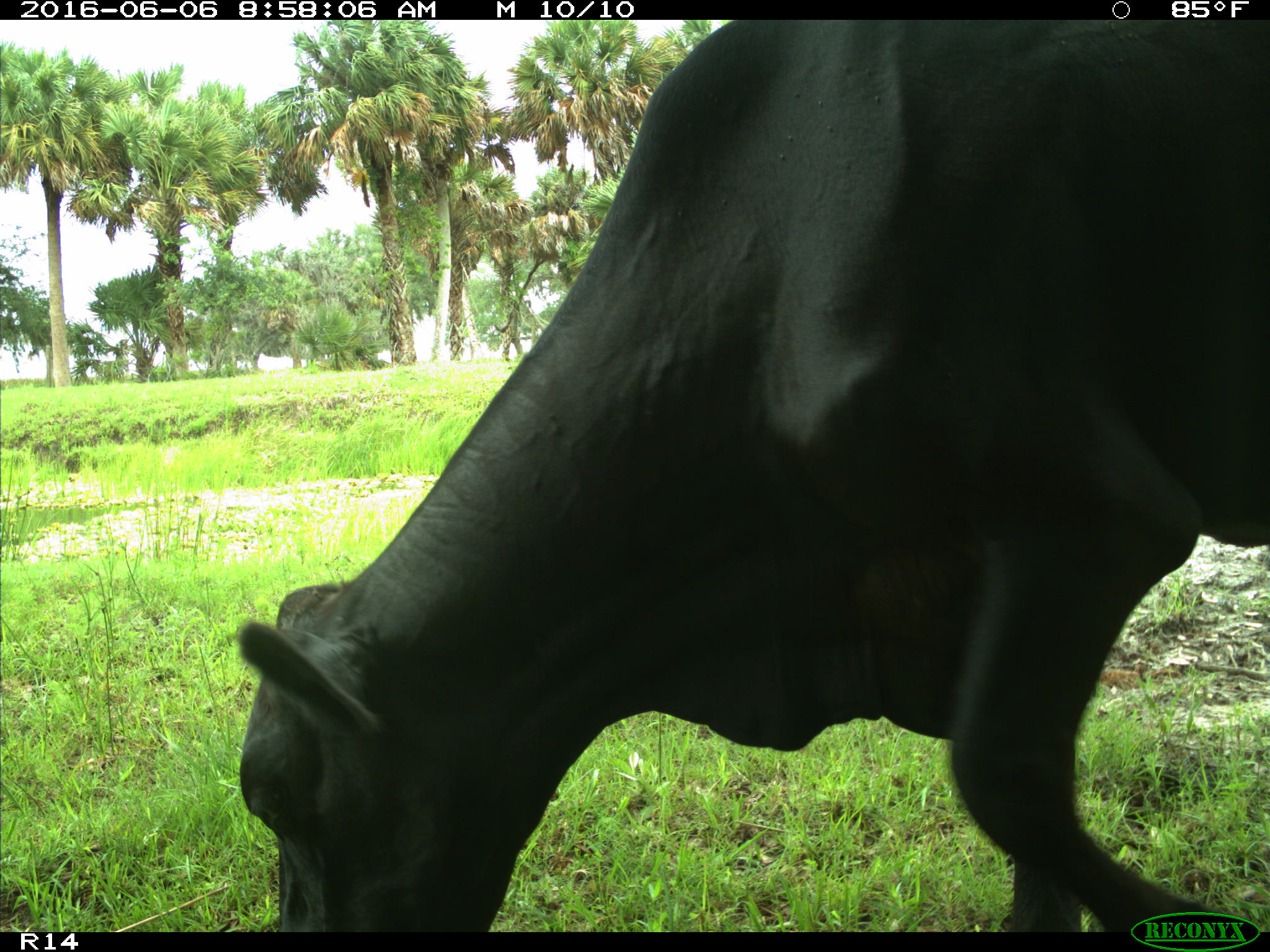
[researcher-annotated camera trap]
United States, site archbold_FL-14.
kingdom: Animalia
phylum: Chordata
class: Mammalia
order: Artiodactyla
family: Bovidae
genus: Bos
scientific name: Bos taurus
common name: domestic cow